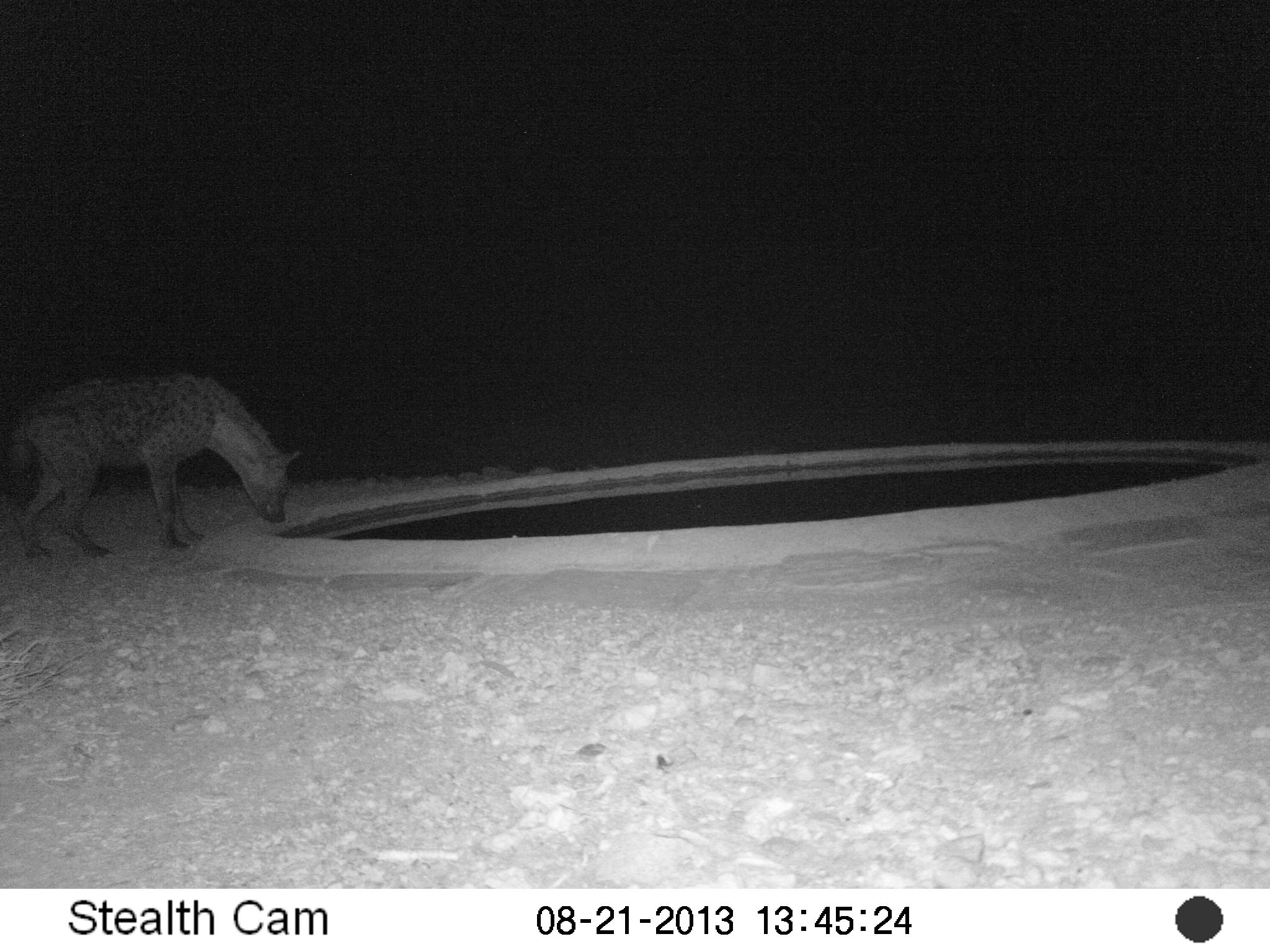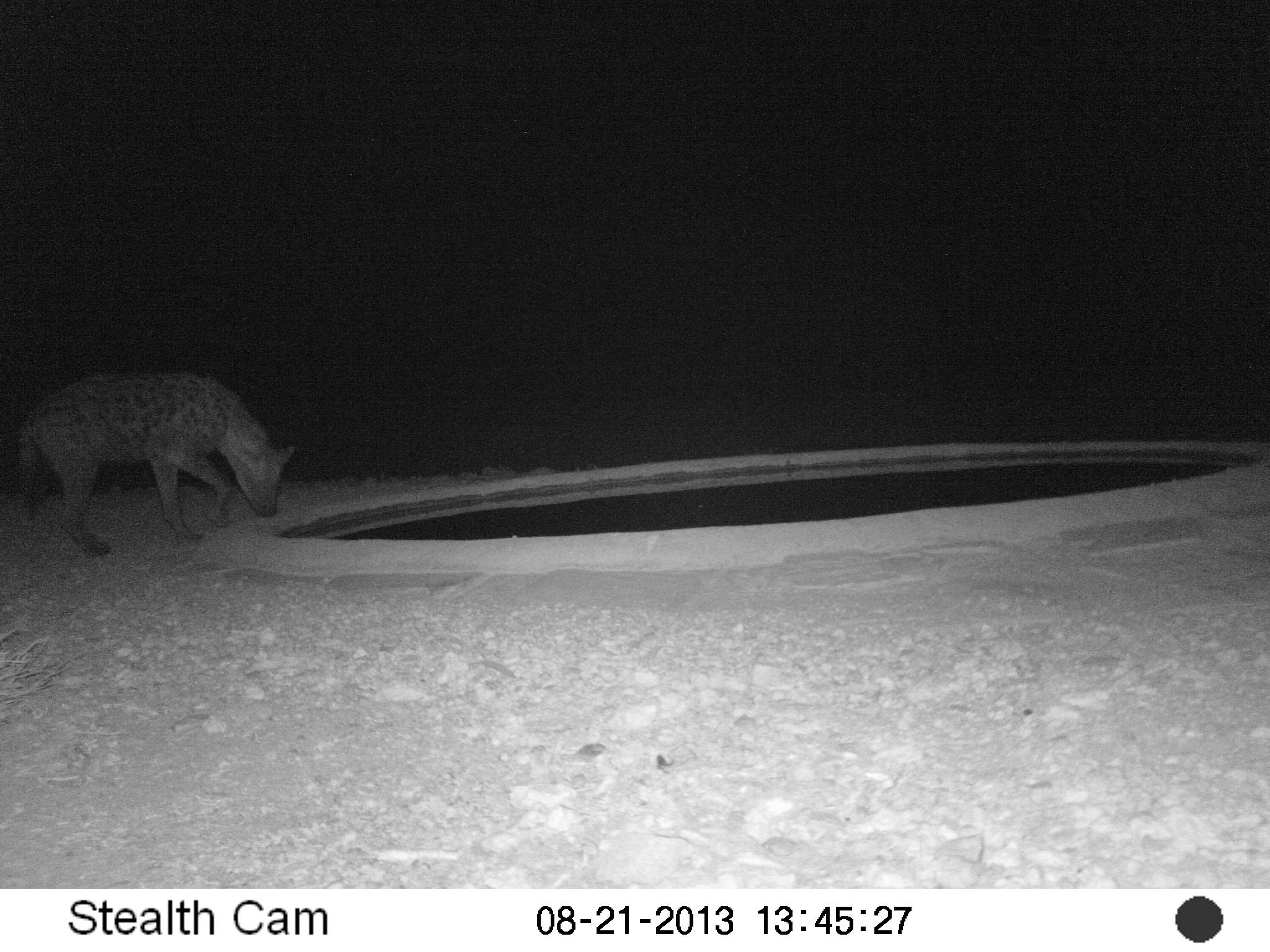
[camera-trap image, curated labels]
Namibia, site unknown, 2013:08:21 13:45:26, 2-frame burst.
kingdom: Animalia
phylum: Chordata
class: Mammalia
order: Carnivora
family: Hyaenidae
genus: Crocuta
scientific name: Crocuta crocuta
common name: spotted hyena